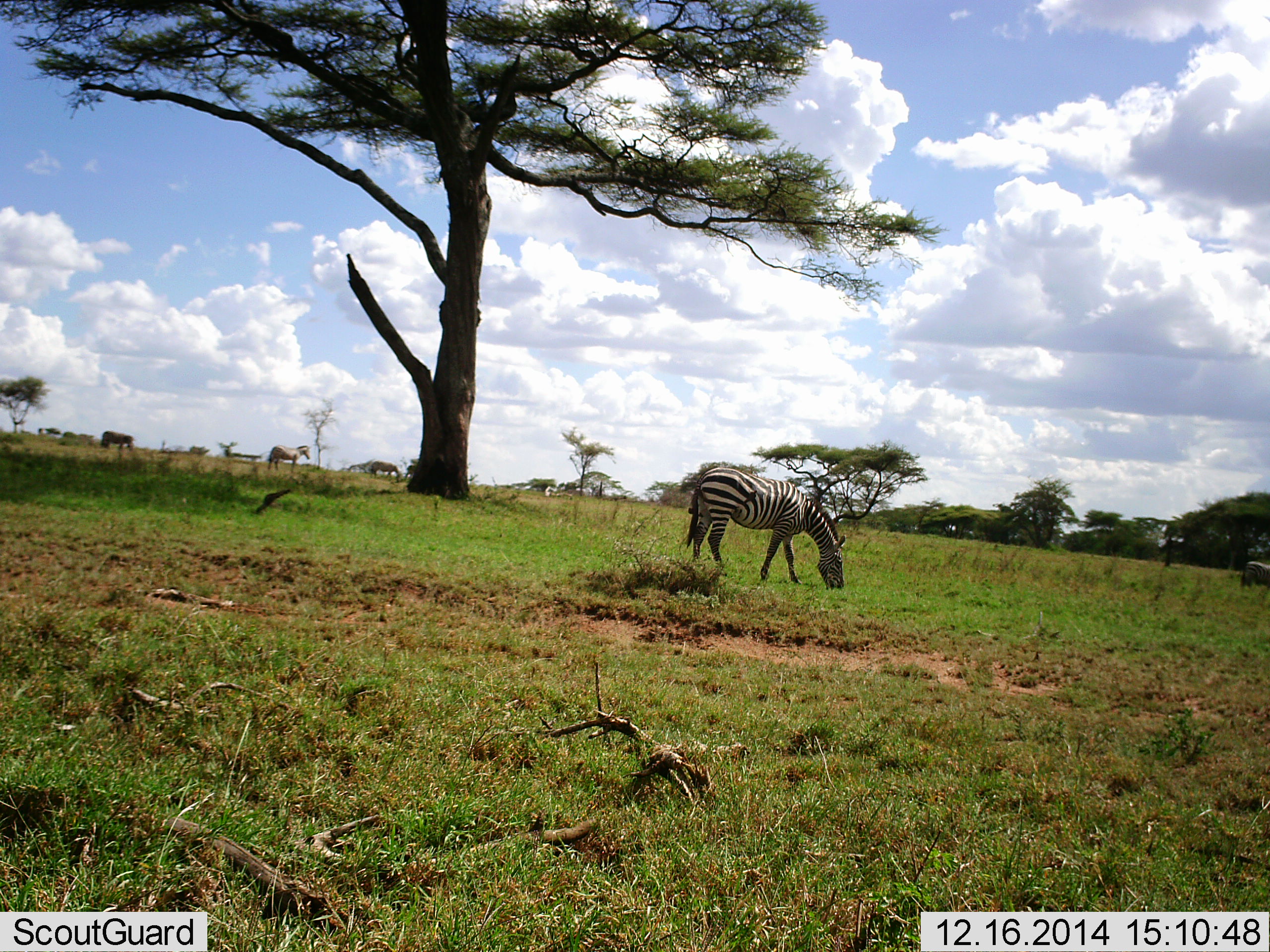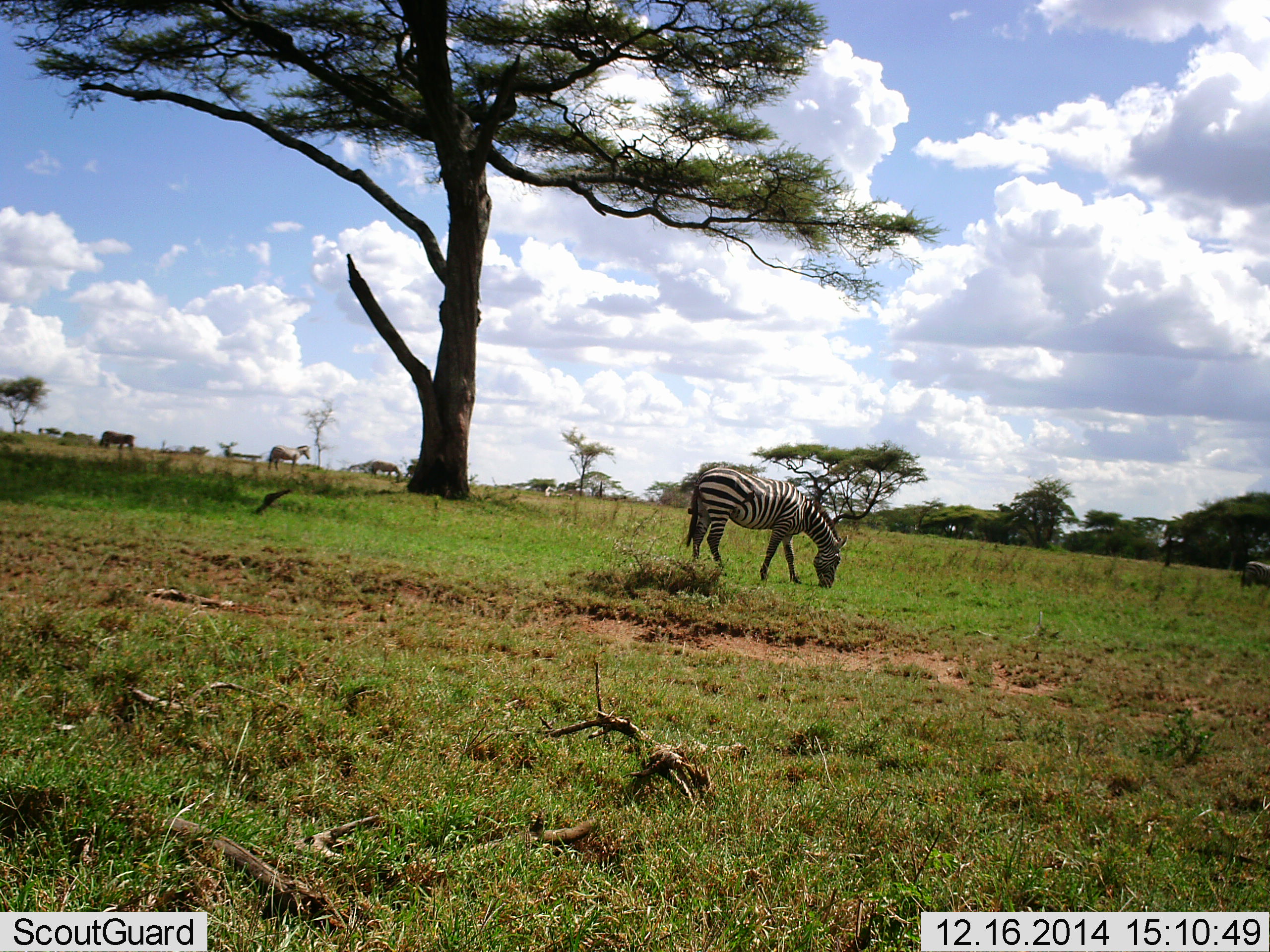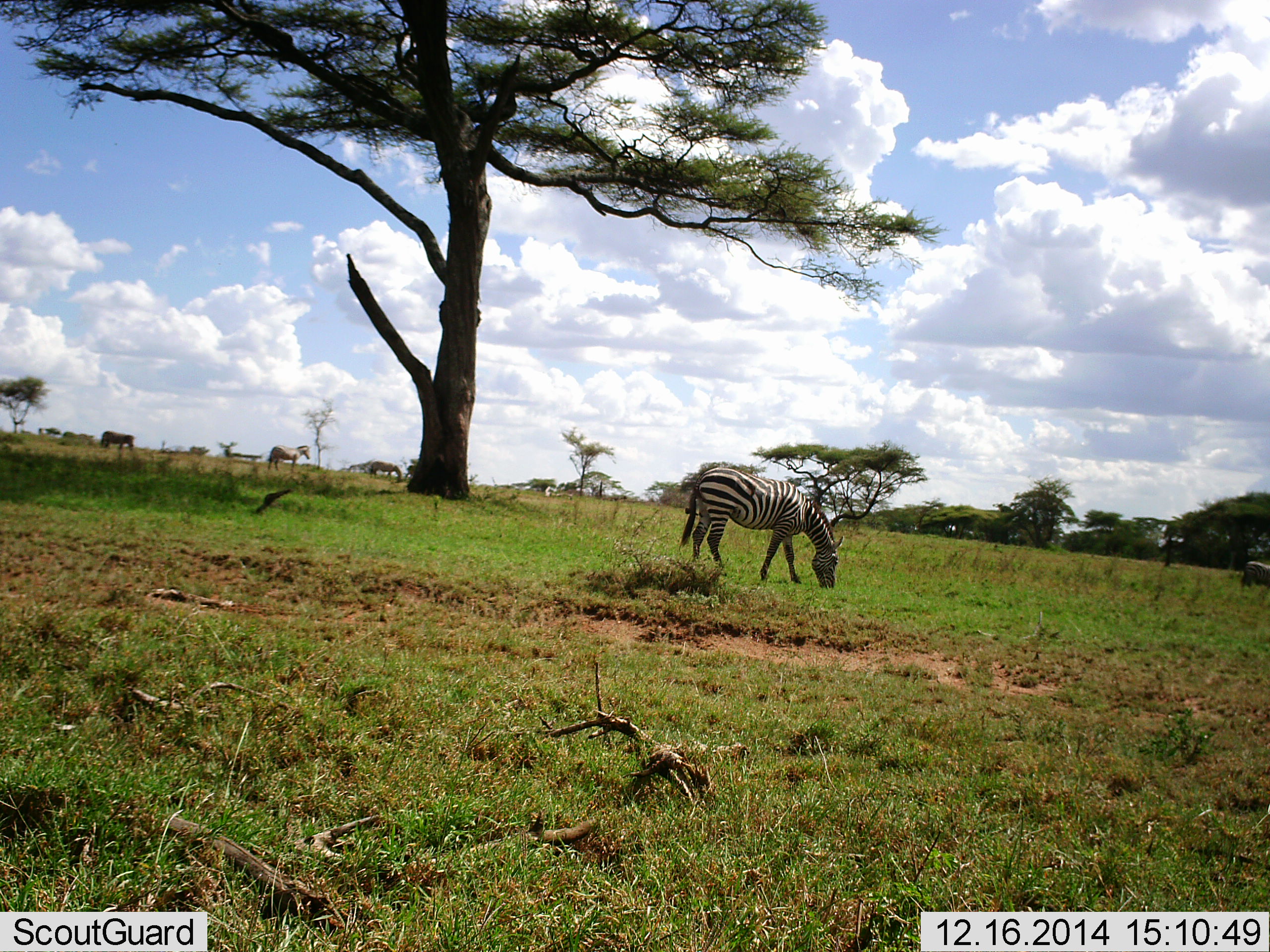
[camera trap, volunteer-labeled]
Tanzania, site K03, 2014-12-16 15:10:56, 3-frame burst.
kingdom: Animalia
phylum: Chordata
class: Mammalia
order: Perissodactyla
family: Equidae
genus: Equus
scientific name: Equus quagga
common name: plains zebra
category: zebra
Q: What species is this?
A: Zebra (plains zebra) (Equus quagga).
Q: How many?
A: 3.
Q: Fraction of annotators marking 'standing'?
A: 60%.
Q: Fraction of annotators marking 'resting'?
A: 0%.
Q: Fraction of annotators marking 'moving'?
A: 0%.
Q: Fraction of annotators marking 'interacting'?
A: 0%.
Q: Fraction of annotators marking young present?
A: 0%.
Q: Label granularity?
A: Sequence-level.